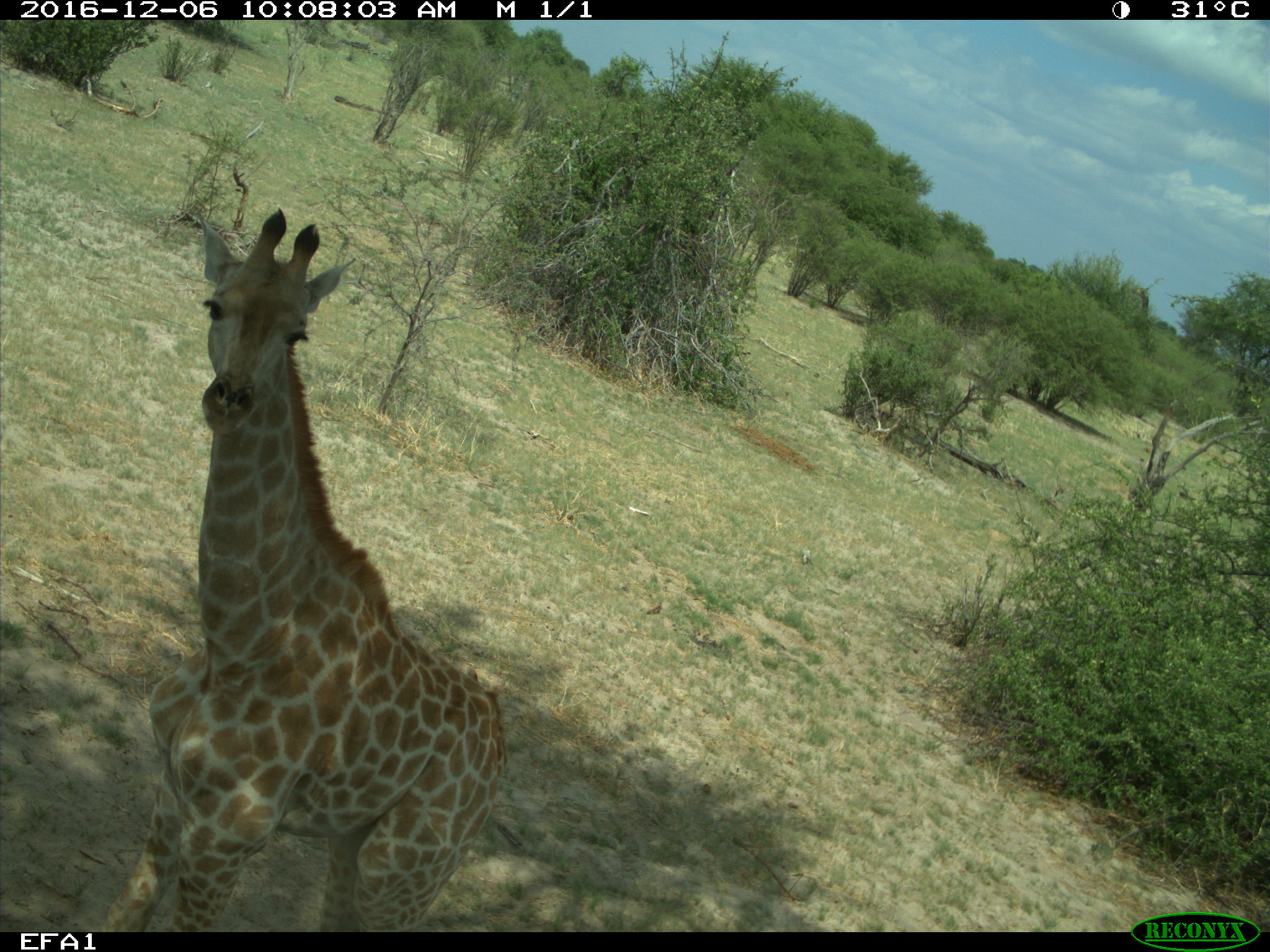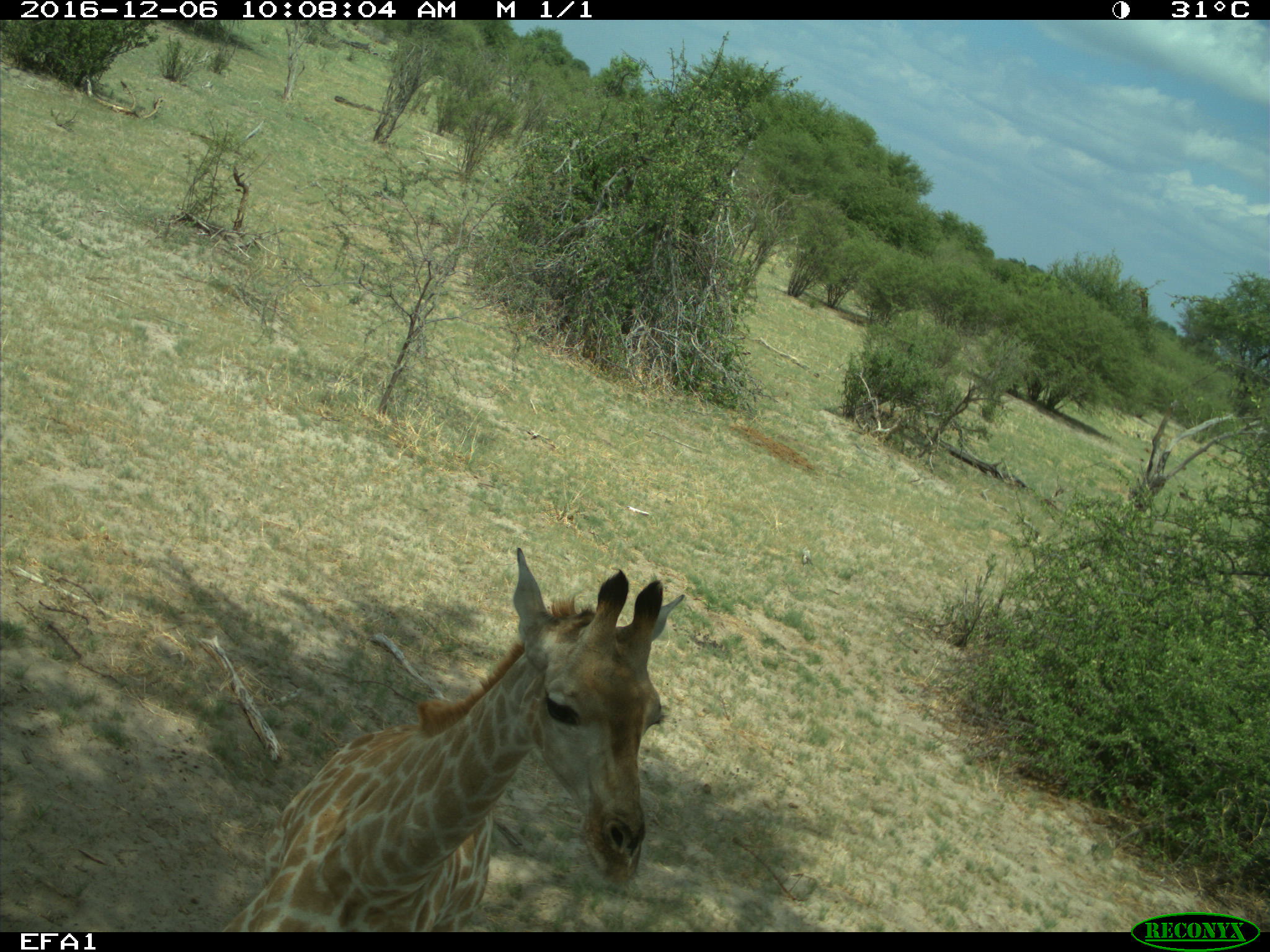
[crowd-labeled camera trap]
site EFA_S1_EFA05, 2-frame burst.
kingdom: Animalia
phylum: Chordata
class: Mammalia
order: Artiodactyla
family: Giraffidae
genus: Giraffa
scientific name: Giraffa camelopardalis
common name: giraffe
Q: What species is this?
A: Giraffe (Giraffa camelopardalis).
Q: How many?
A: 1.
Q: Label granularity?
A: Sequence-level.